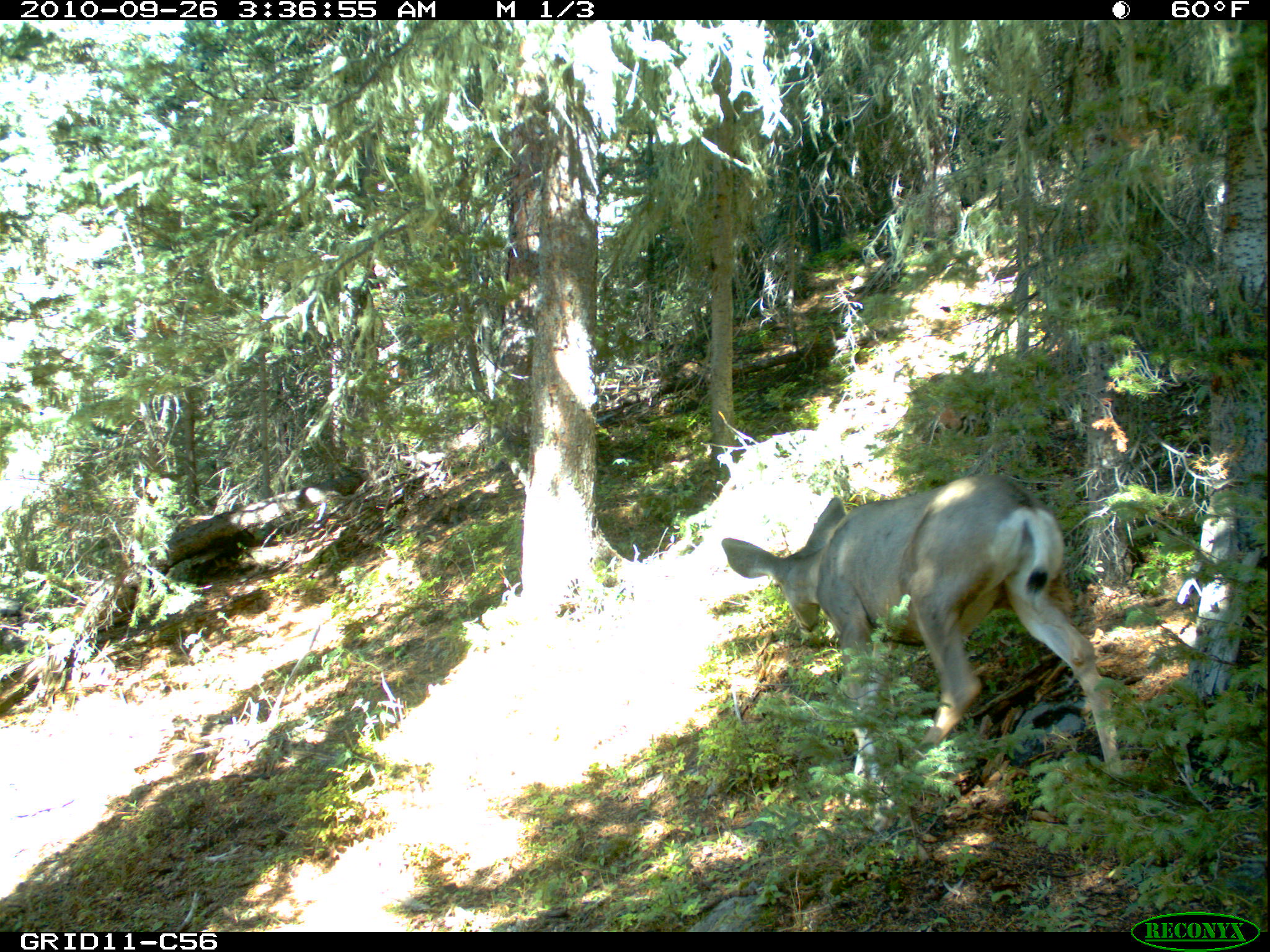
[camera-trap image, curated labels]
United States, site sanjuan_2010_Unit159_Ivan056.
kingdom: Animalia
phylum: Chordata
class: Mammalia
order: Artiodactyla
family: Cervidae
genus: Odocoileus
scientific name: Odocoileus hemionus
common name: mule deer